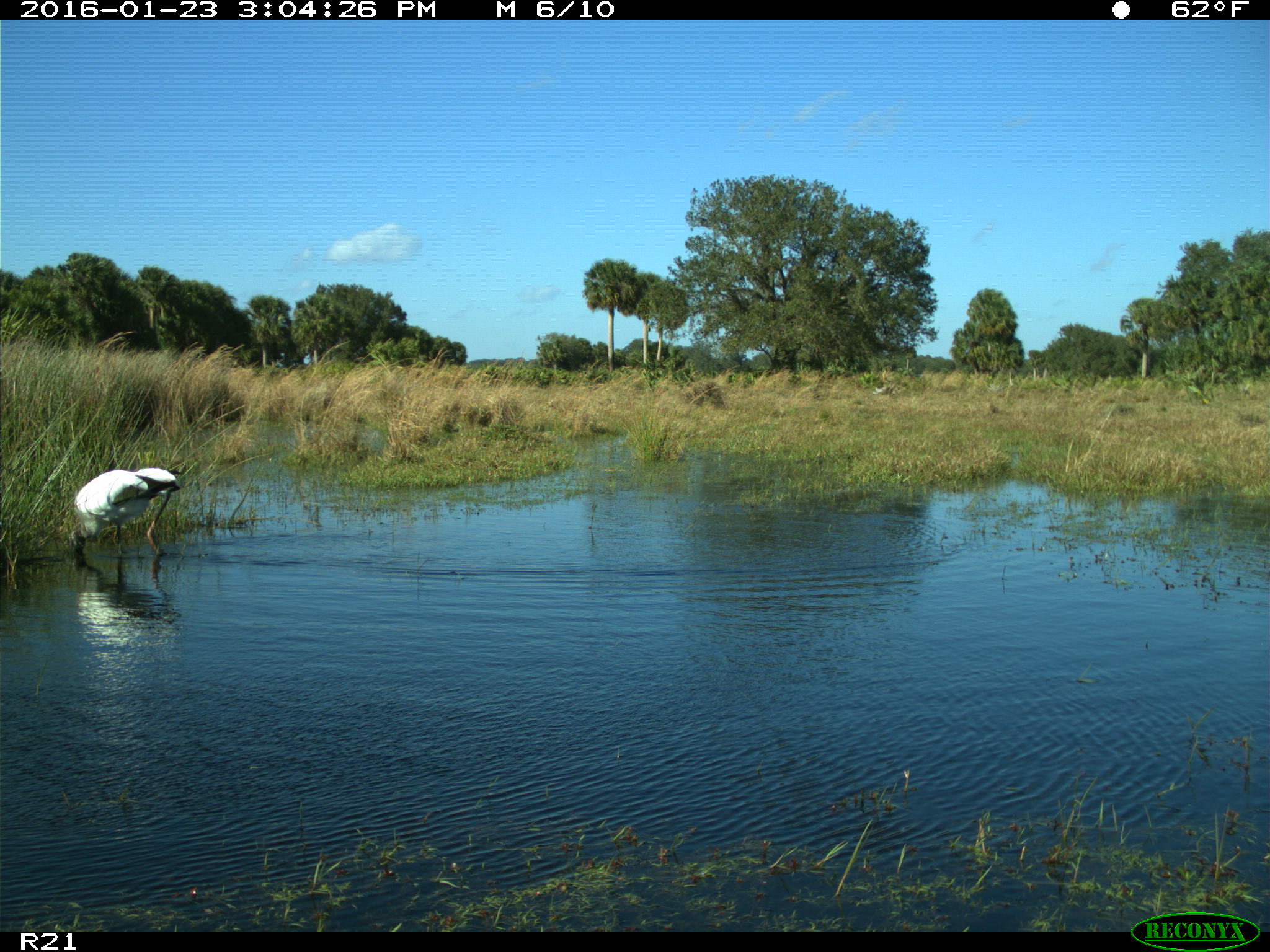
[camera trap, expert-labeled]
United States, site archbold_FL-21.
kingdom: Animalia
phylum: Chordata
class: Aves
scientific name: Aves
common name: birds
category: unidentified bird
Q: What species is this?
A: Unidentified bird (birds) (Aves).